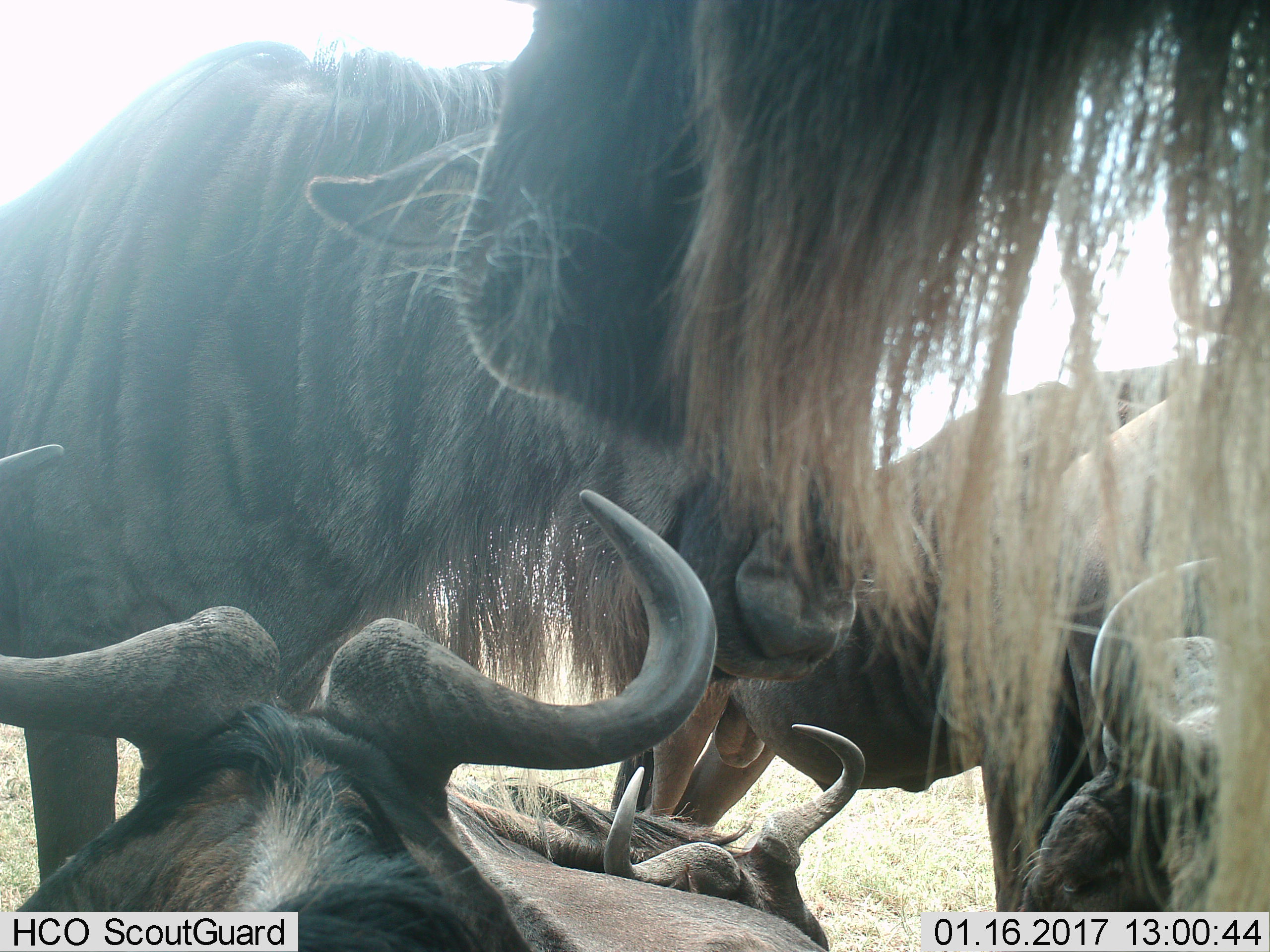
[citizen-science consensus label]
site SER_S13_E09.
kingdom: Animalia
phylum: Chordata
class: Mammalia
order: Artiodactyla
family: Bovidae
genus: Connochaetes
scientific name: Connochaetes taurinus taurinus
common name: blue wildebeest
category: wildebeestblue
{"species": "wildebeestblue (blue wildebeest) (Connochaetes taurinus taurinus)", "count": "6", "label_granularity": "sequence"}